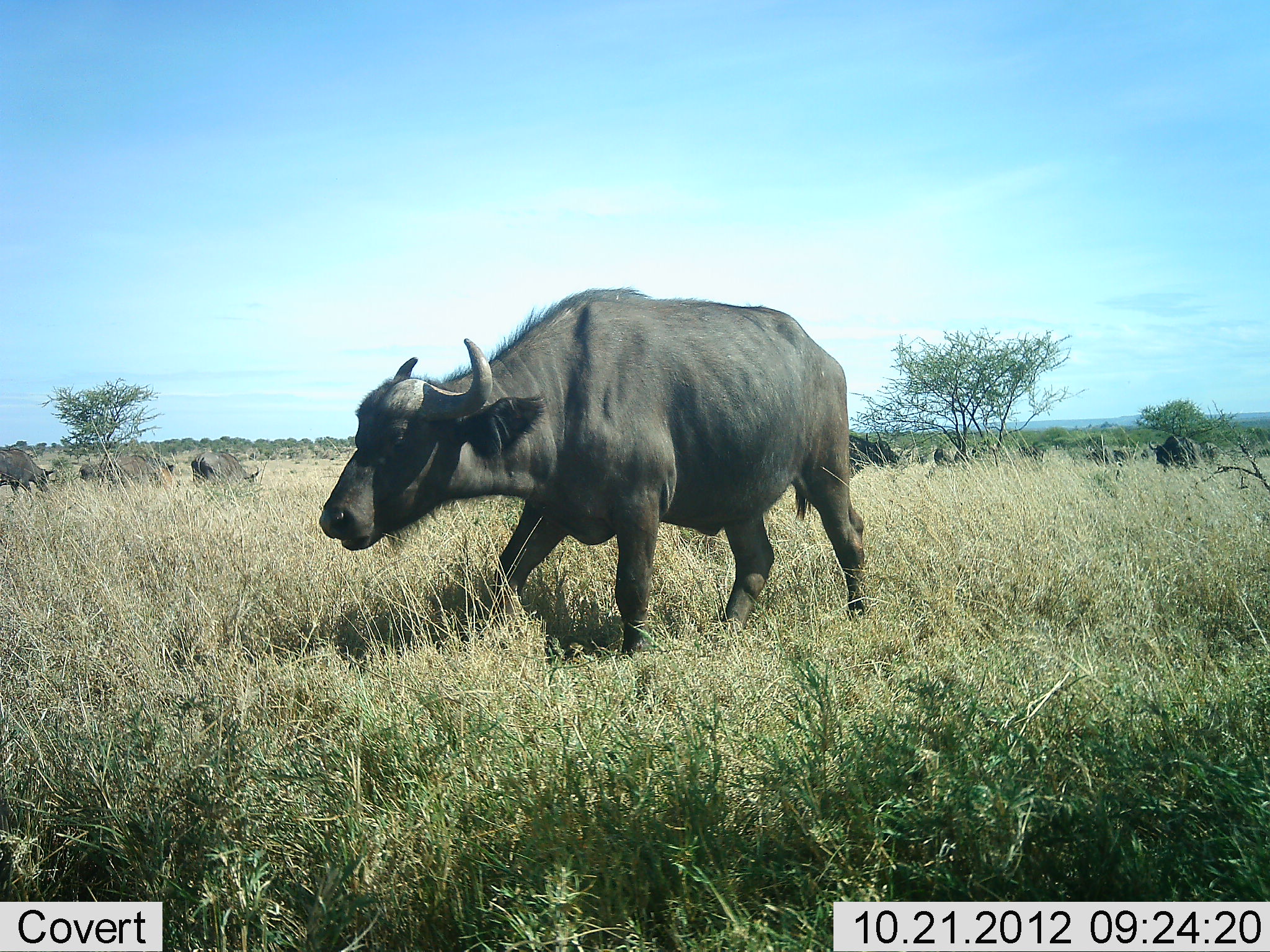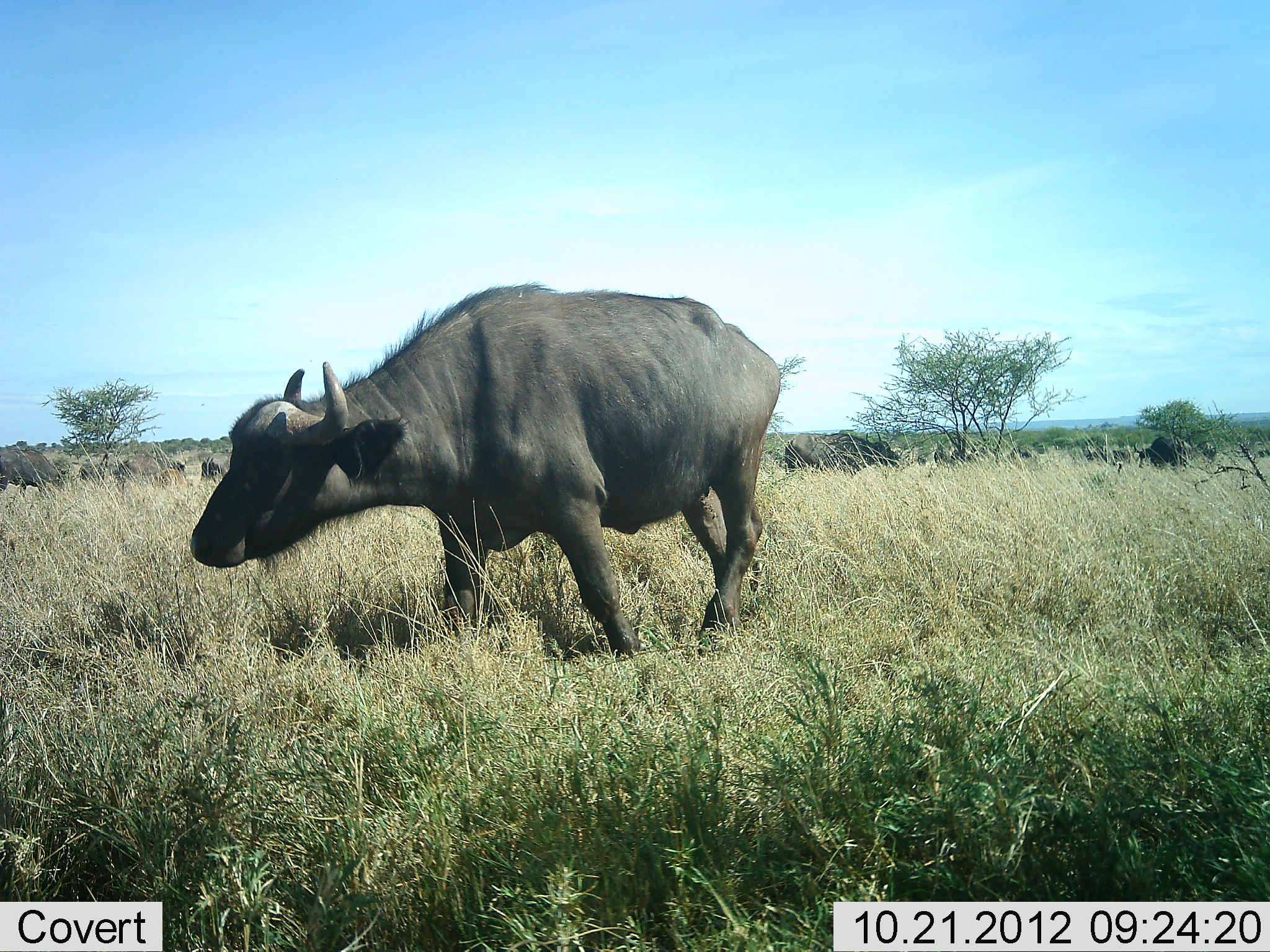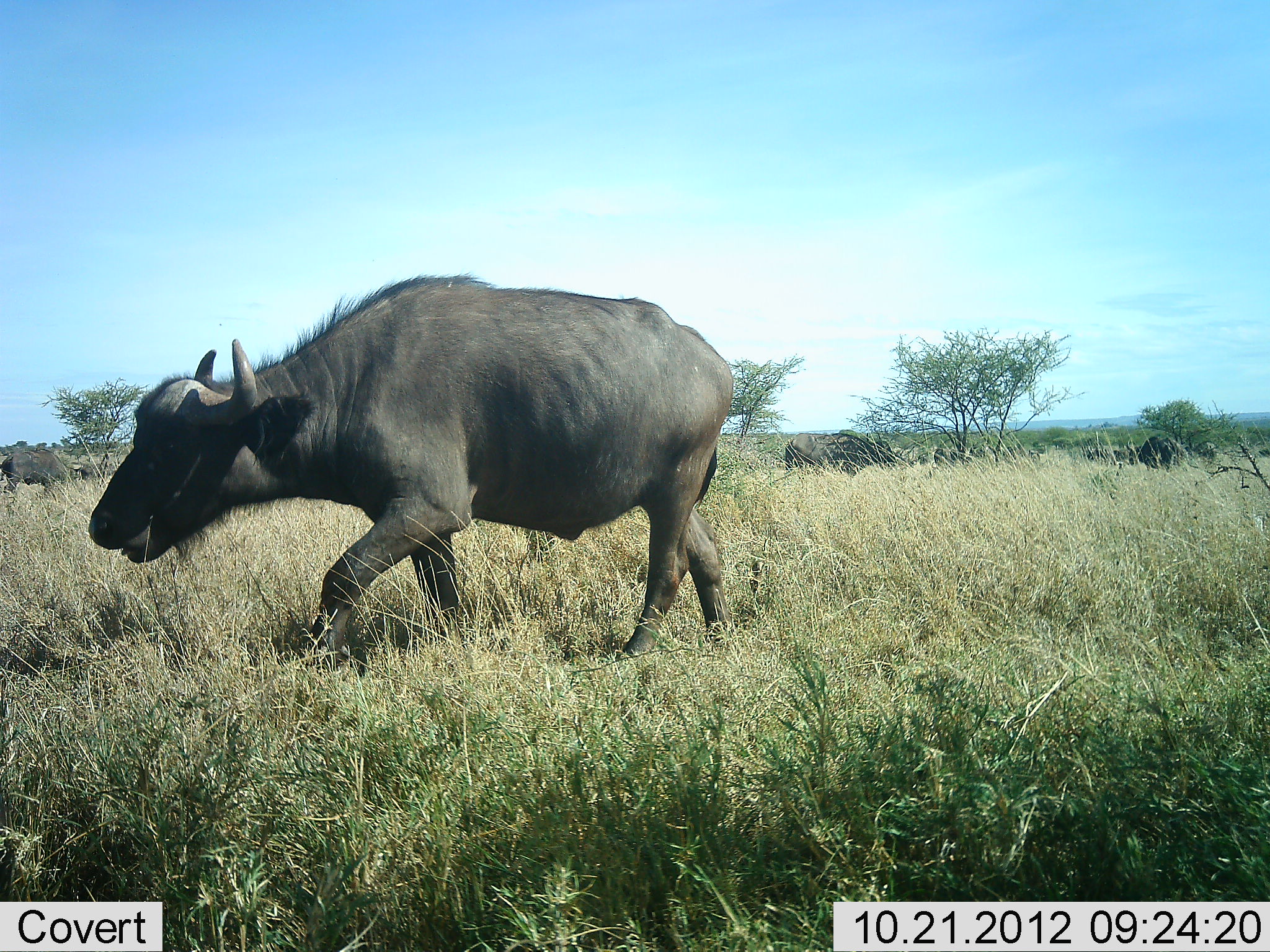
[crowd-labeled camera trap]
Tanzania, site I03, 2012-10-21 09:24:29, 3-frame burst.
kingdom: Animalia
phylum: Chordata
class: Mammalia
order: Artiodactyla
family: Bovidae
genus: Syncerus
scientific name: Syncerus caffer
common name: cape buffalo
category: buffalo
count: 11-50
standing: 40%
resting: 0%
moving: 80%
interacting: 0%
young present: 0%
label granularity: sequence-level